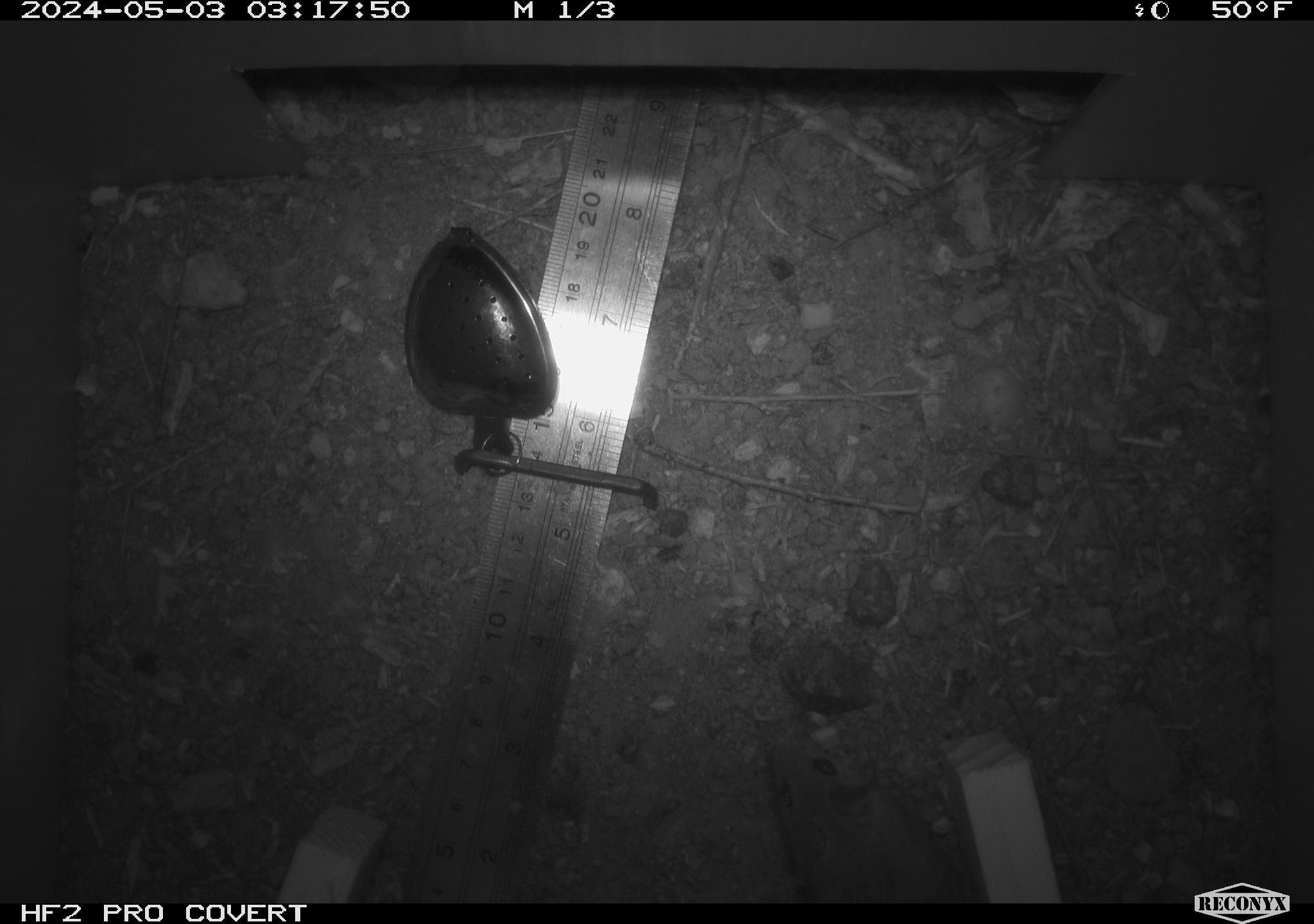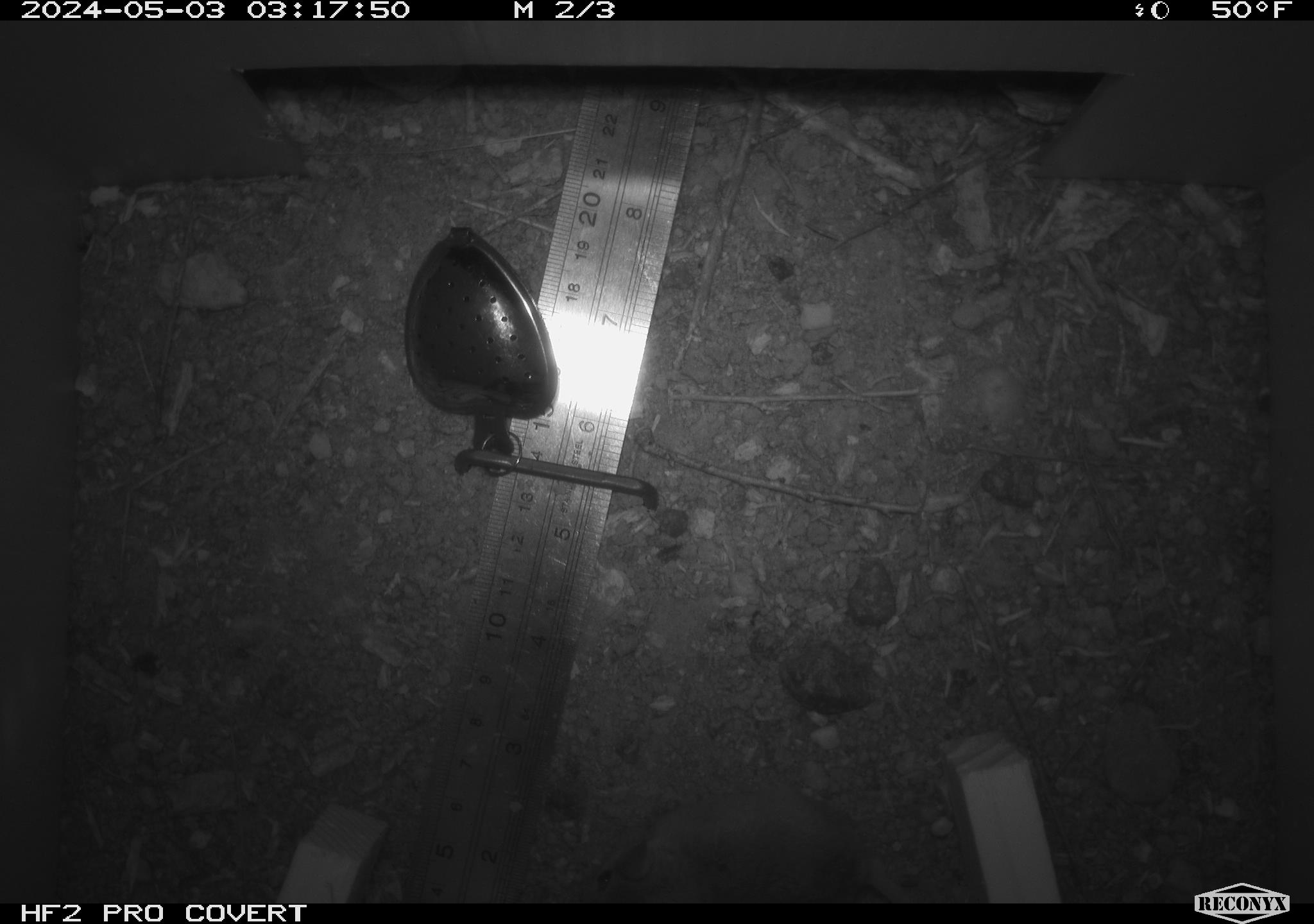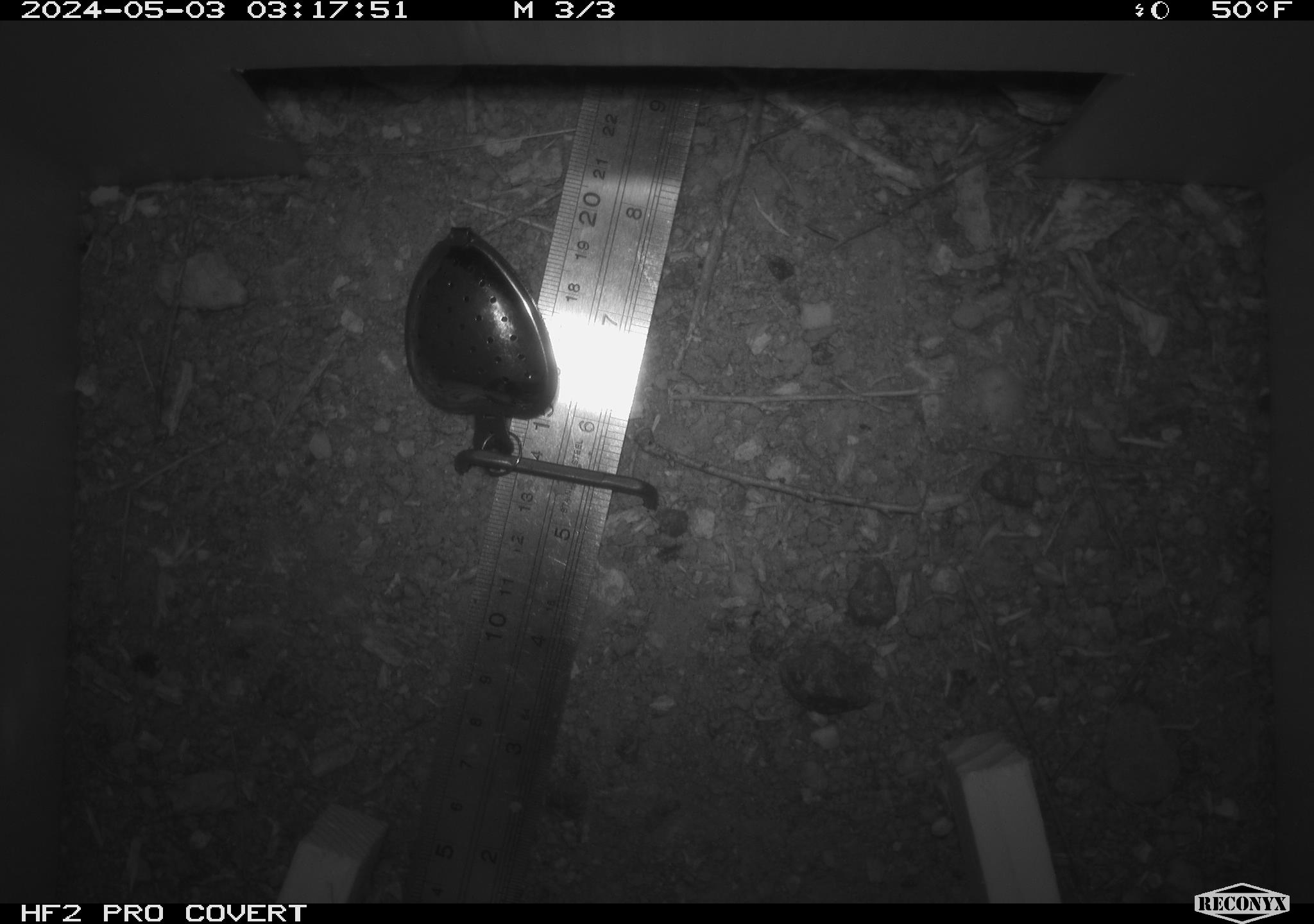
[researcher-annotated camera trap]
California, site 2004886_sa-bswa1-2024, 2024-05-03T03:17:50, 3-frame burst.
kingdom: Animalia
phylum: Chordata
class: Mammalia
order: Rodentia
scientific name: Rodentia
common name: mouse species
Mouse species (Rodentia).